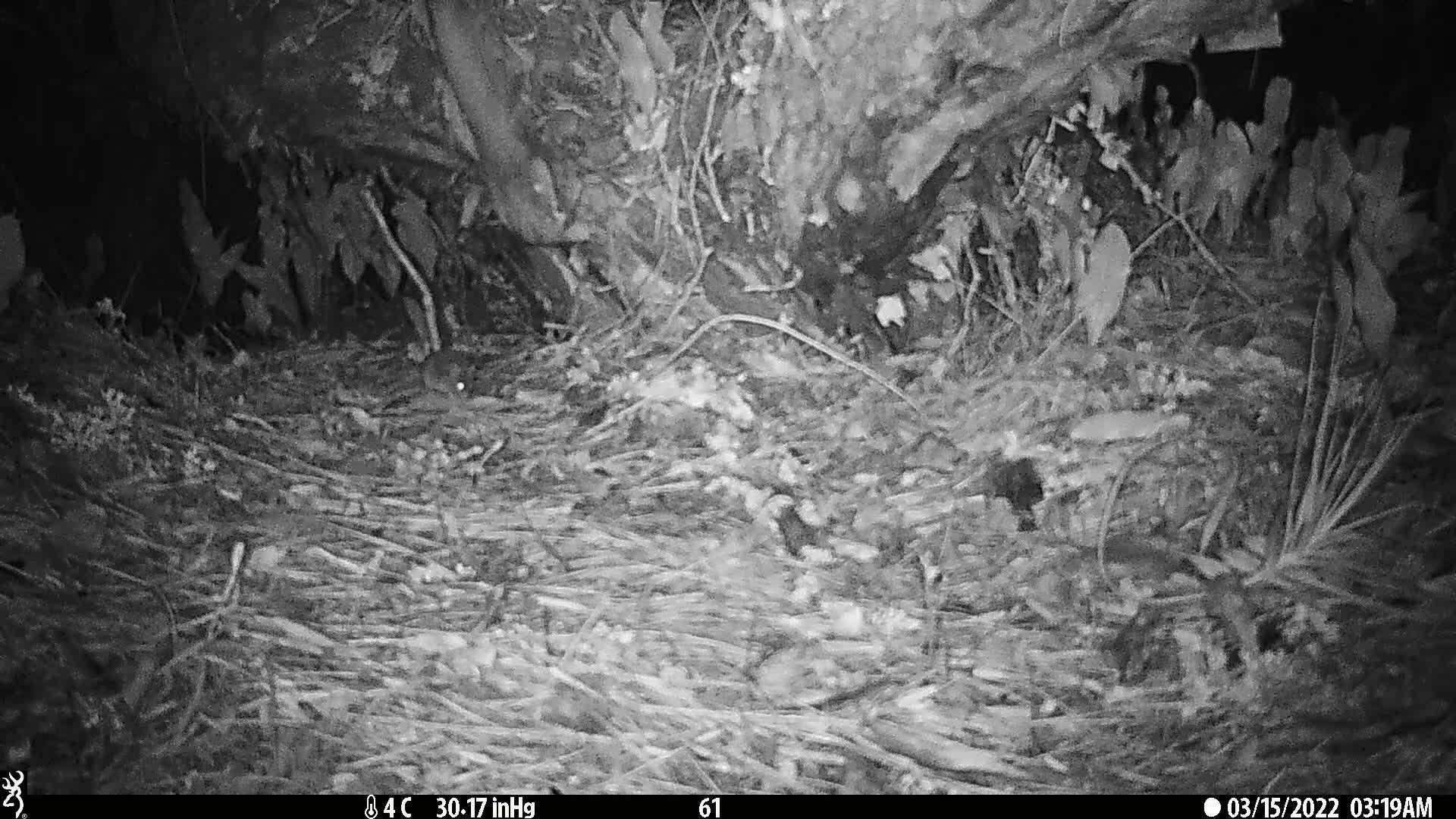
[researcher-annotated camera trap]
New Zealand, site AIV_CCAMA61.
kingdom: Animalia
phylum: Chordata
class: Mammalia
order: Rodentia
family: Muridae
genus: Mus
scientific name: Mus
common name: mouse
Mouse (Mus).